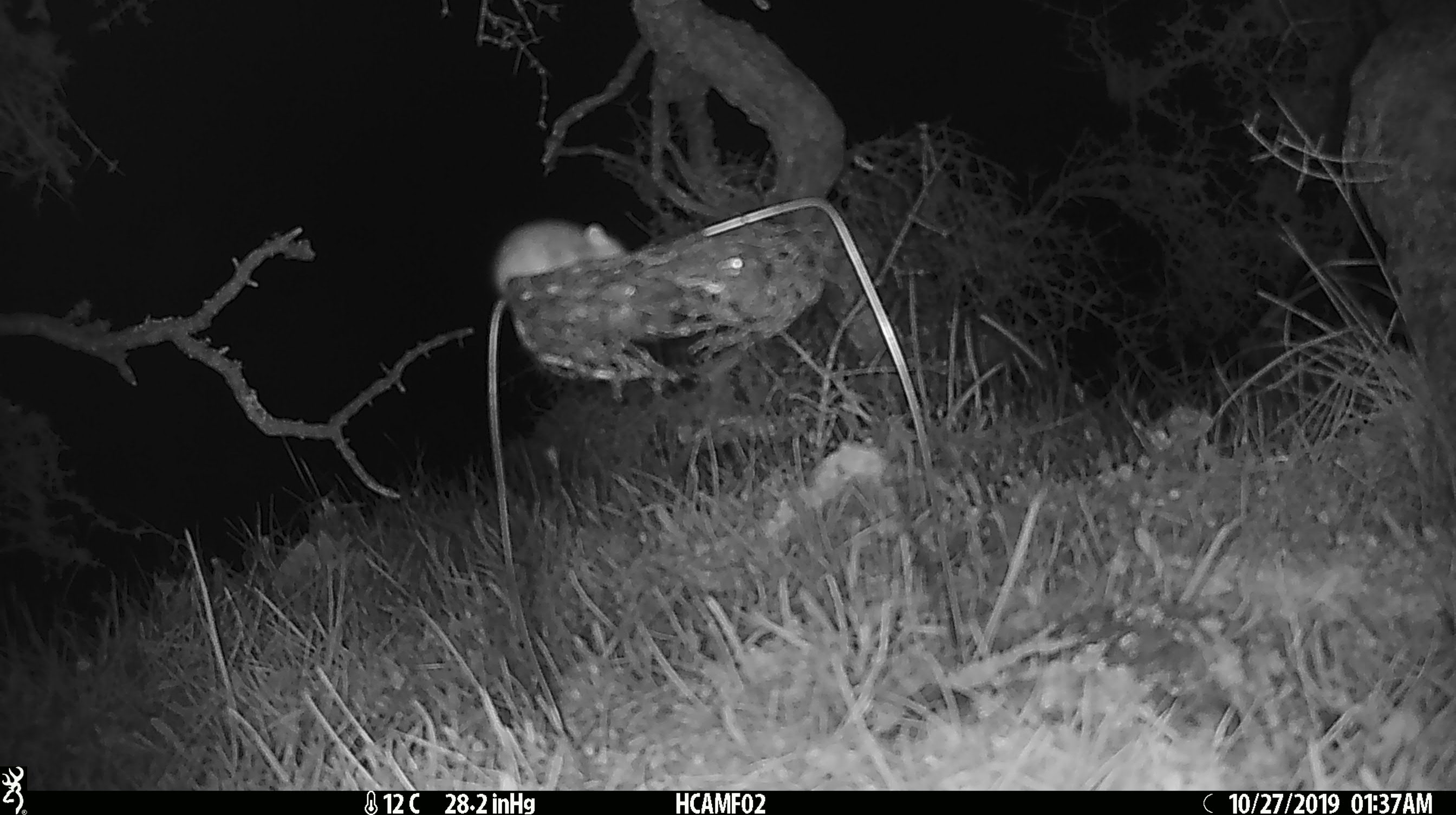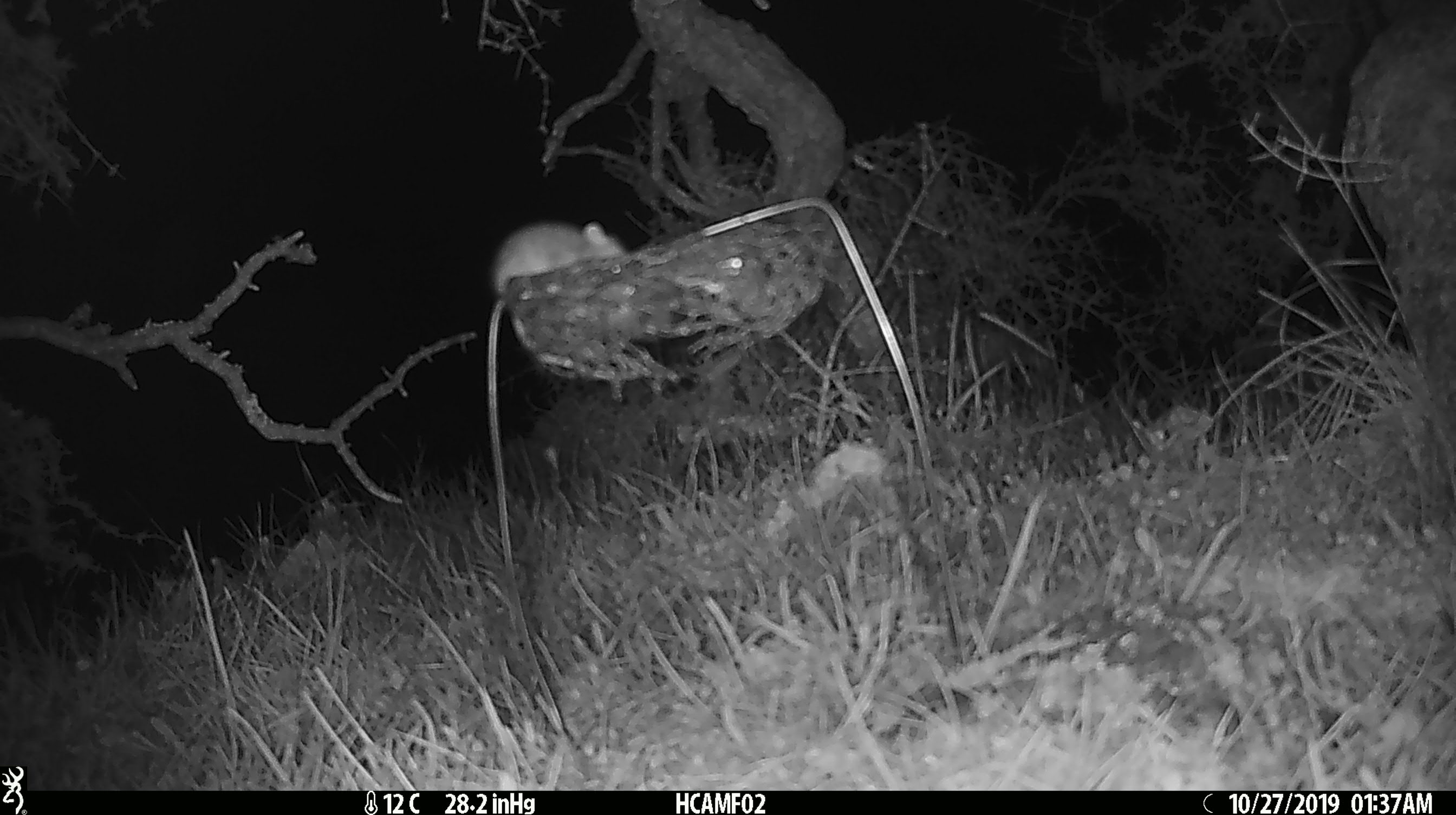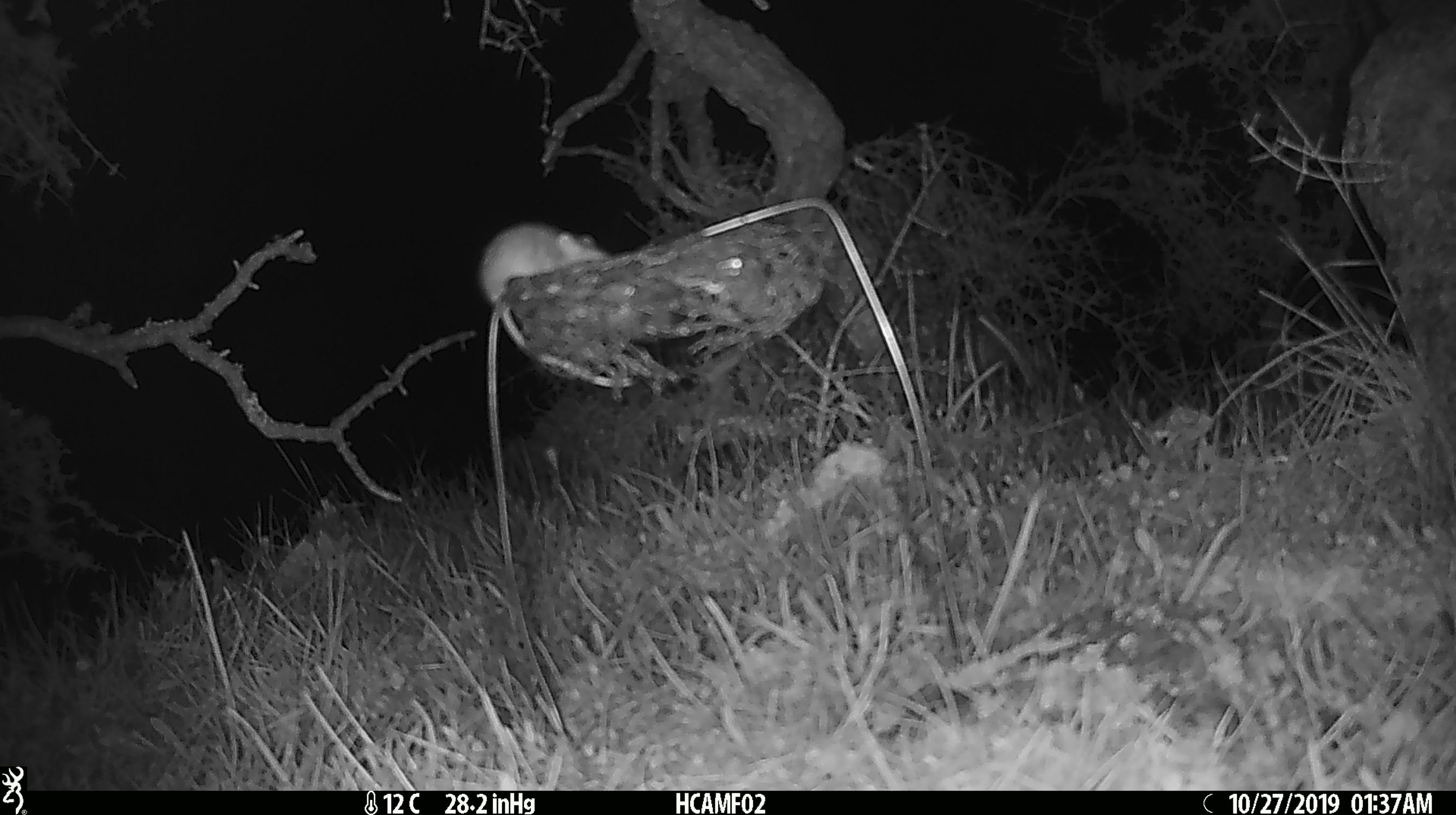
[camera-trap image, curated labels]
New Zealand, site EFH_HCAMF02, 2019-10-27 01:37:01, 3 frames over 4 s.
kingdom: Animalia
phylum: Chordata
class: Mammalia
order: Rodentia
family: Muridae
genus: Mus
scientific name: Mus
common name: mouse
Mouse (Mus).